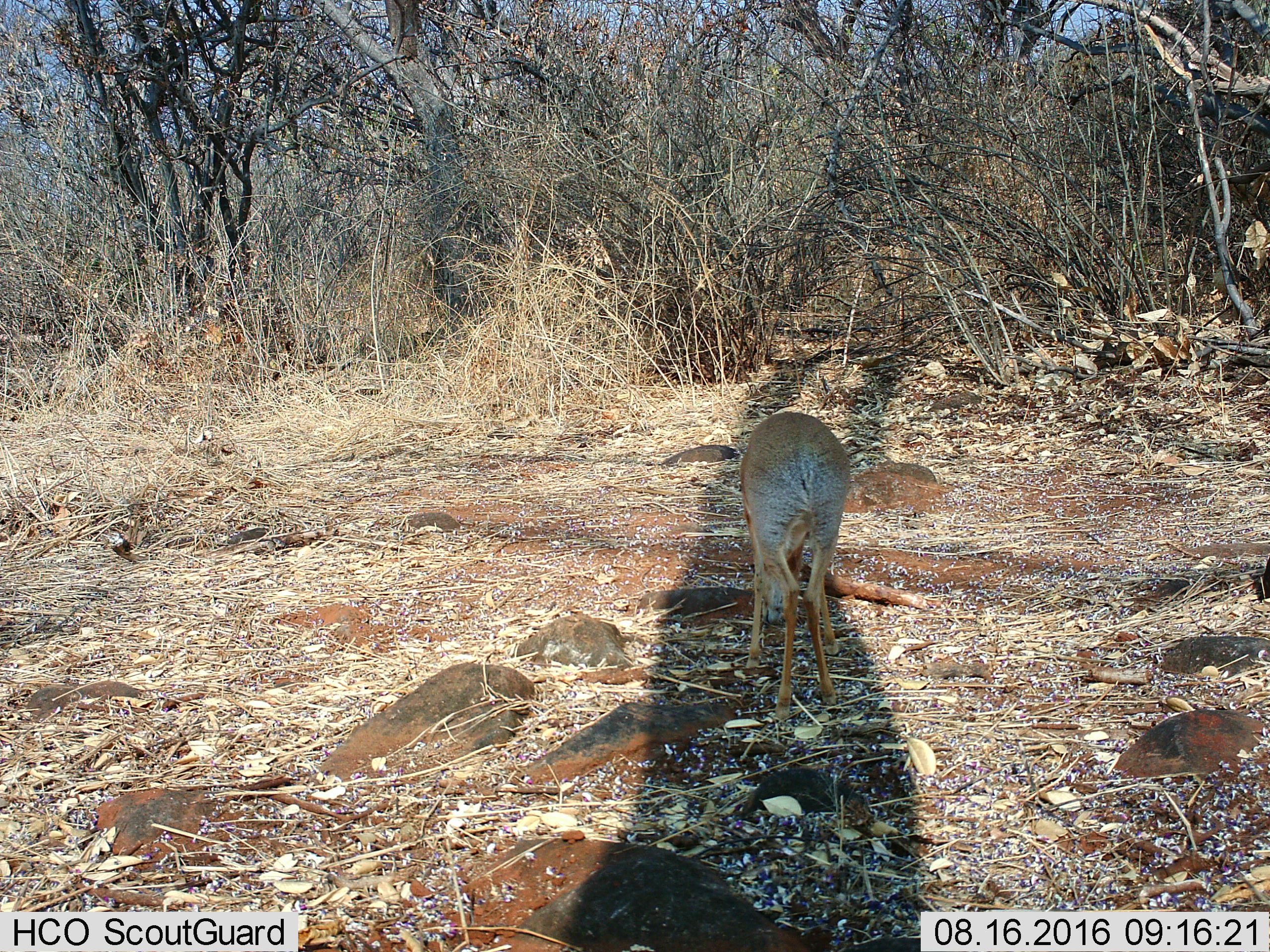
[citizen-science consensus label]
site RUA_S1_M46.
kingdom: Animalia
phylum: Chordata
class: Mammalia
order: Artiodactyla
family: Bovidae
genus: Madoqua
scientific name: Madoqua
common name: dik-dik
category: dikdik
Dikdik (dik-dik) (Madoqua), count 1. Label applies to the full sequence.